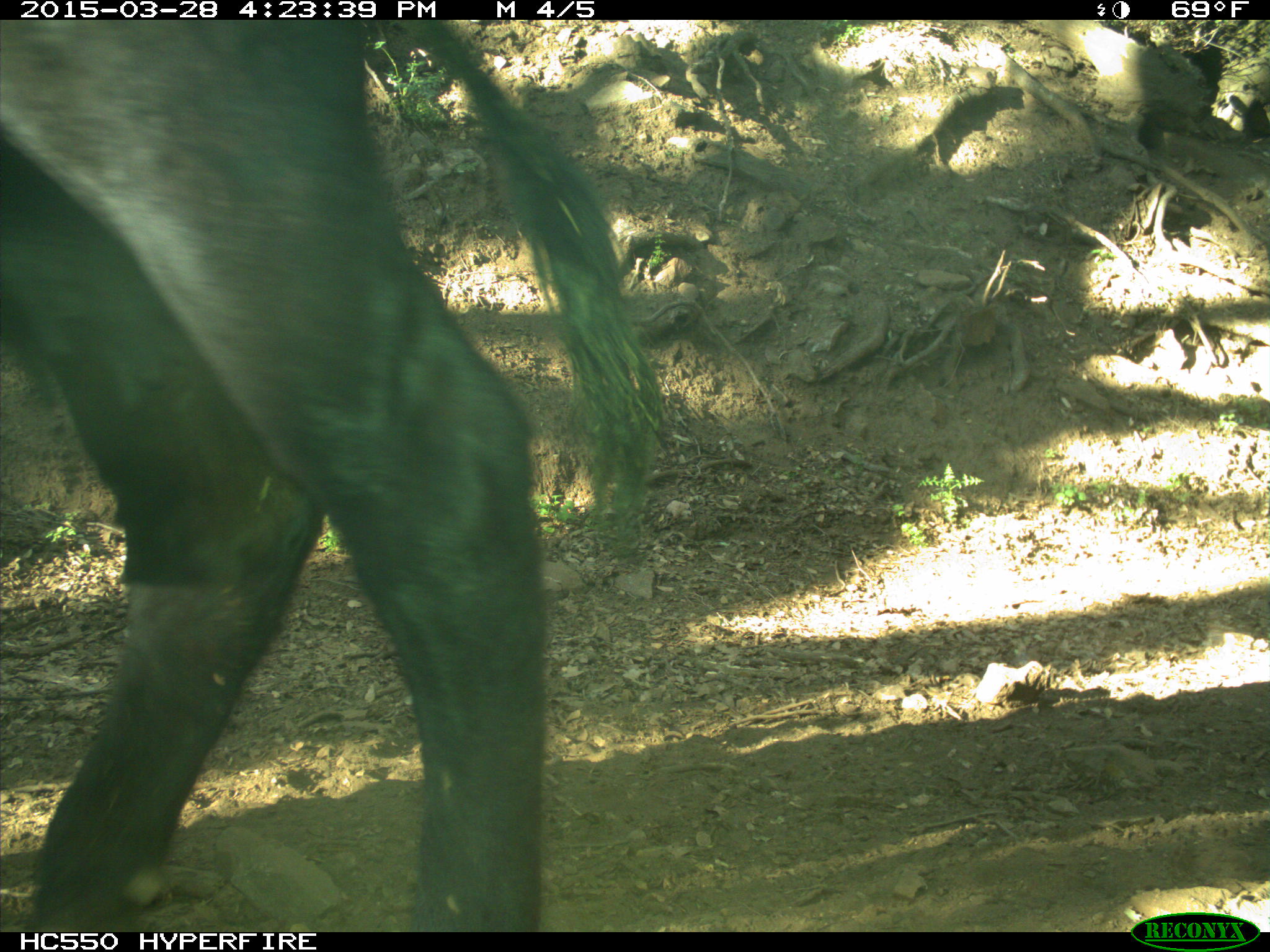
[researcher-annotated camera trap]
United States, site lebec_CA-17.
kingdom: Animalia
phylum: Chordata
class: Mammalia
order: Artiodactyla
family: Bovidae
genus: Bos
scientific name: Bos taurus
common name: domestic cow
Bos taurus (domestic cow).